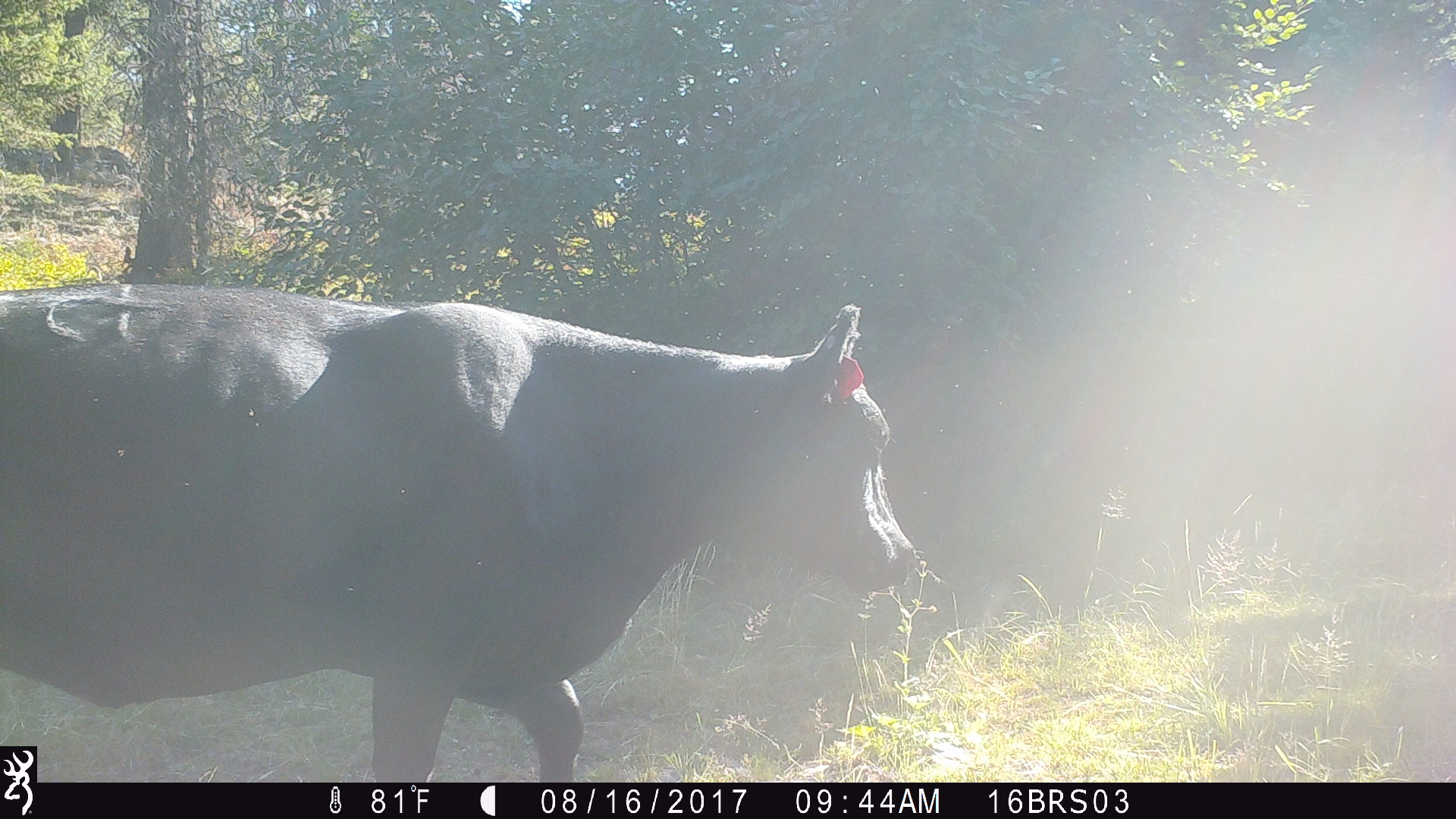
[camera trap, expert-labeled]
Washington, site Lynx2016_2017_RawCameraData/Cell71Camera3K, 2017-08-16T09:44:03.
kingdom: Animalia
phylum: Chordata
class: Mammalia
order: Artiodactyla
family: Bovidae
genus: Bos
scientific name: Bos taurus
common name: domestic cattle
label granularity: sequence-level